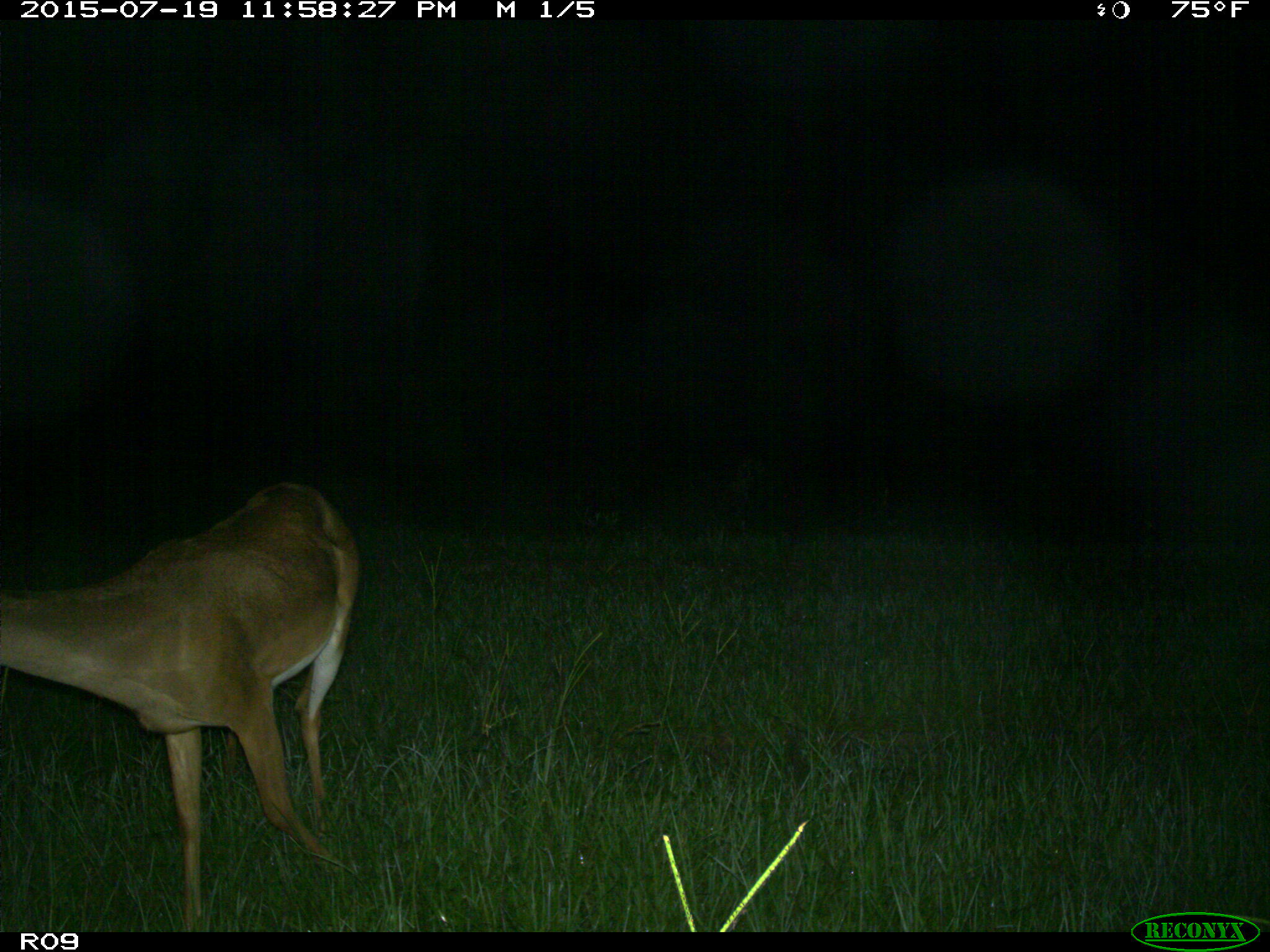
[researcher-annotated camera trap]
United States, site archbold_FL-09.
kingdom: Animalia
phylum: Chordata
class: Mammalia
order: Artiodactyla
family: Cervidae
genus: Odocoileus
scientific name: Odocoileus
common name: deer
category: unidentified deer